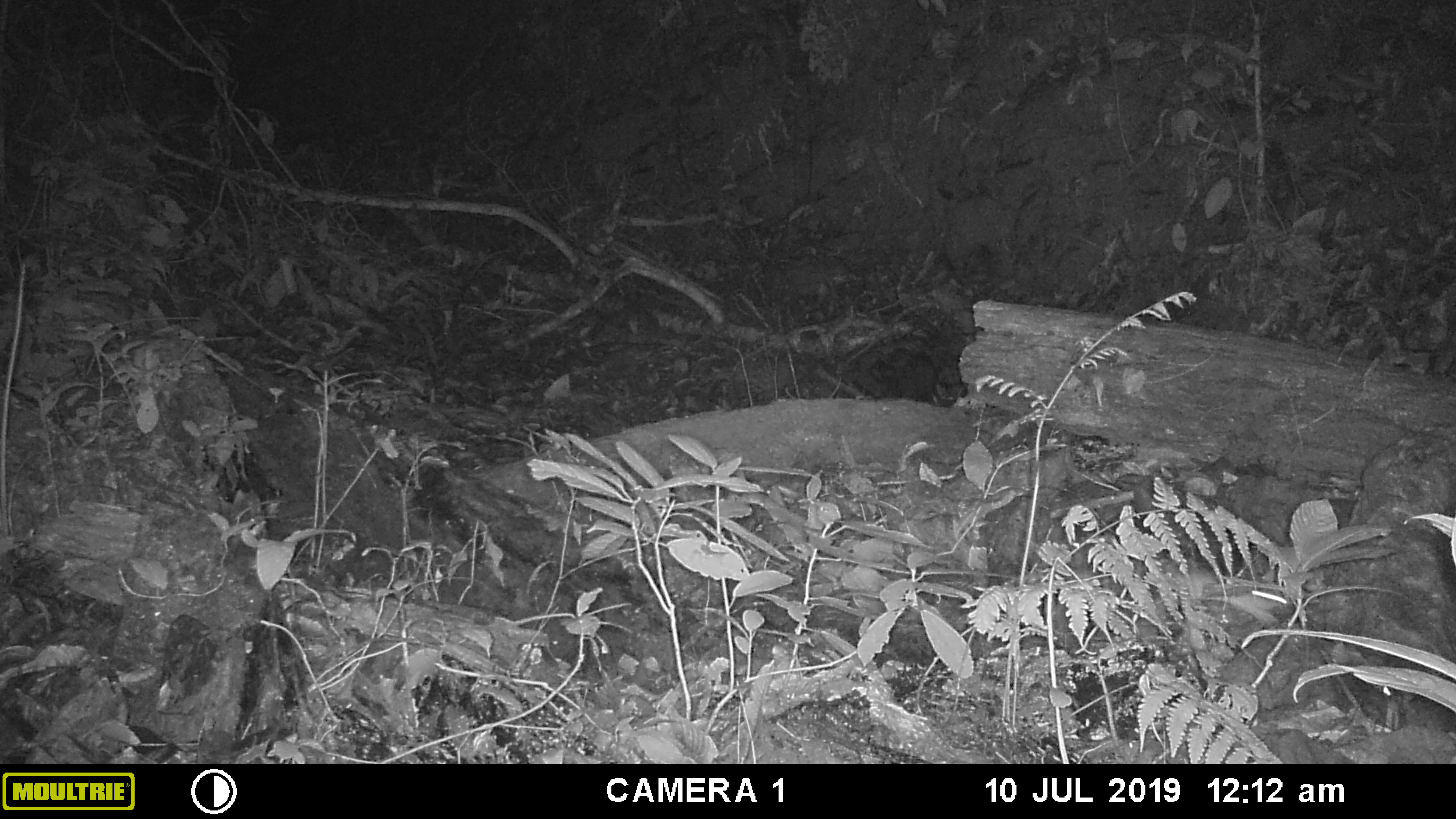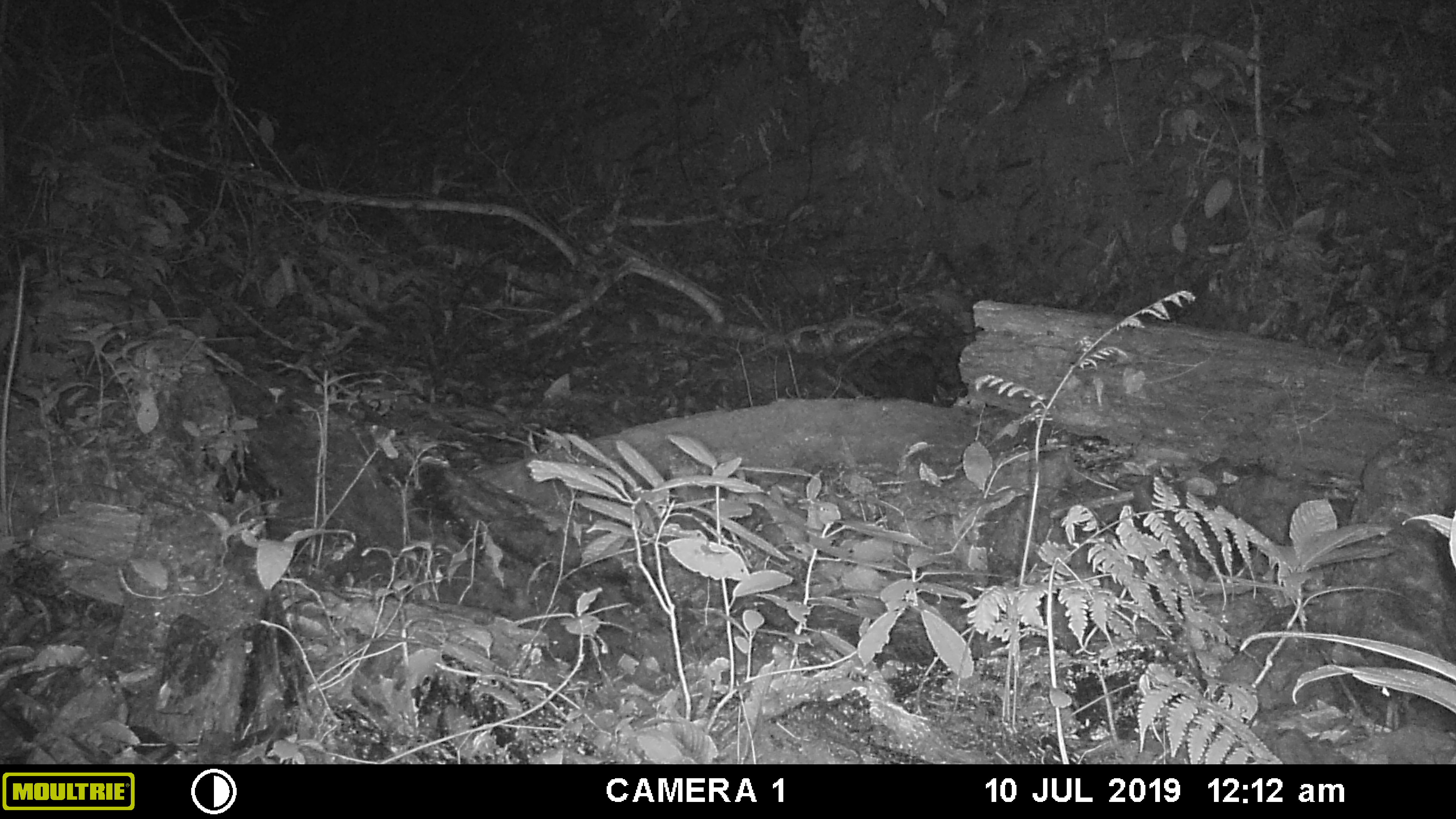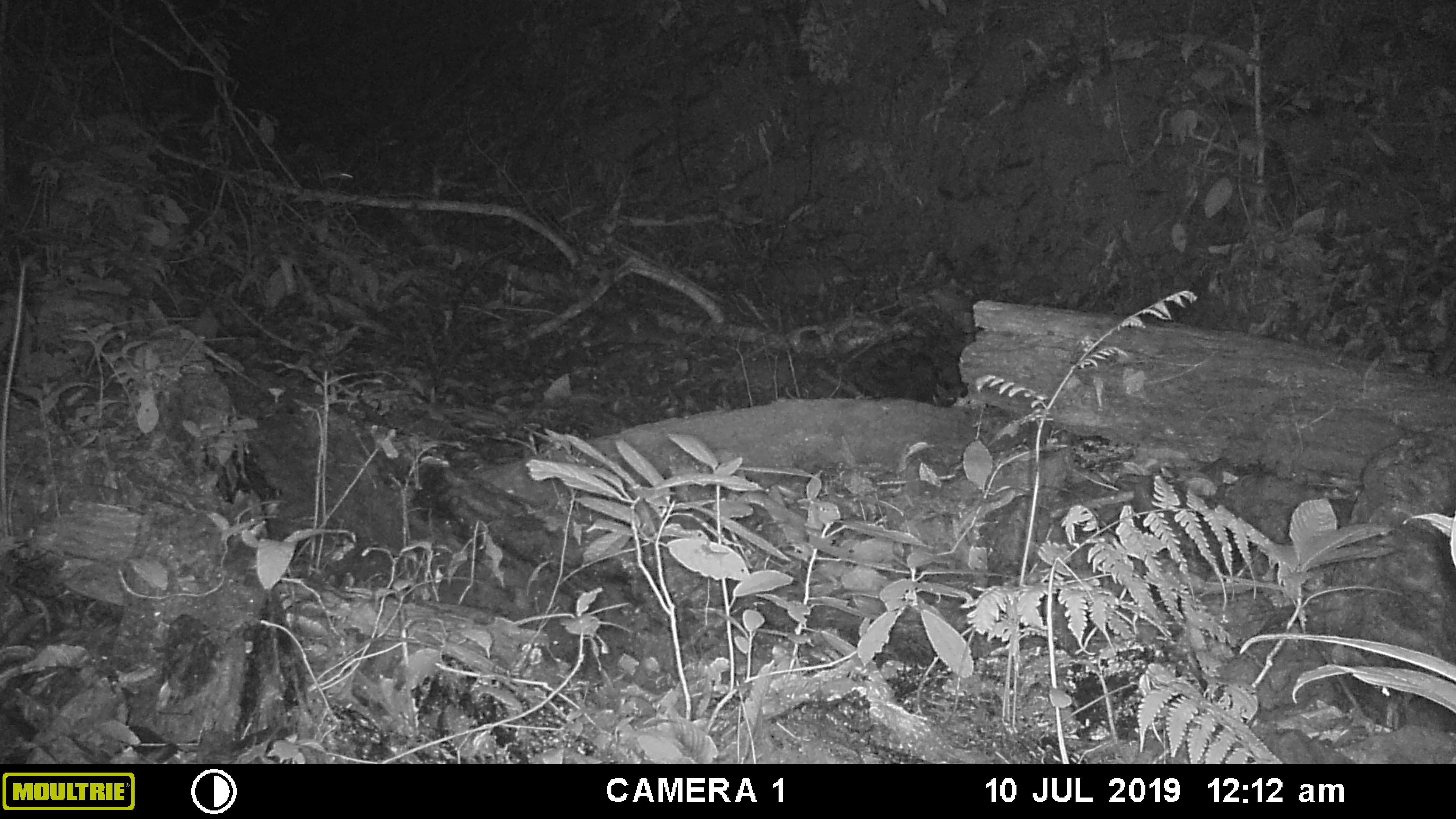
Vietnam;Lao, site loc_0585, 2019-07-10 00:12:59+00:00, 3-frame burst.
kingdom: Animalia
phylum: Chordata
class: Mammalia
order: Rodentia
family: Muridae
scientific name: Muridae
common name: old-world mice and rats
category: unidentified murid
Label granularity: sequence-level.